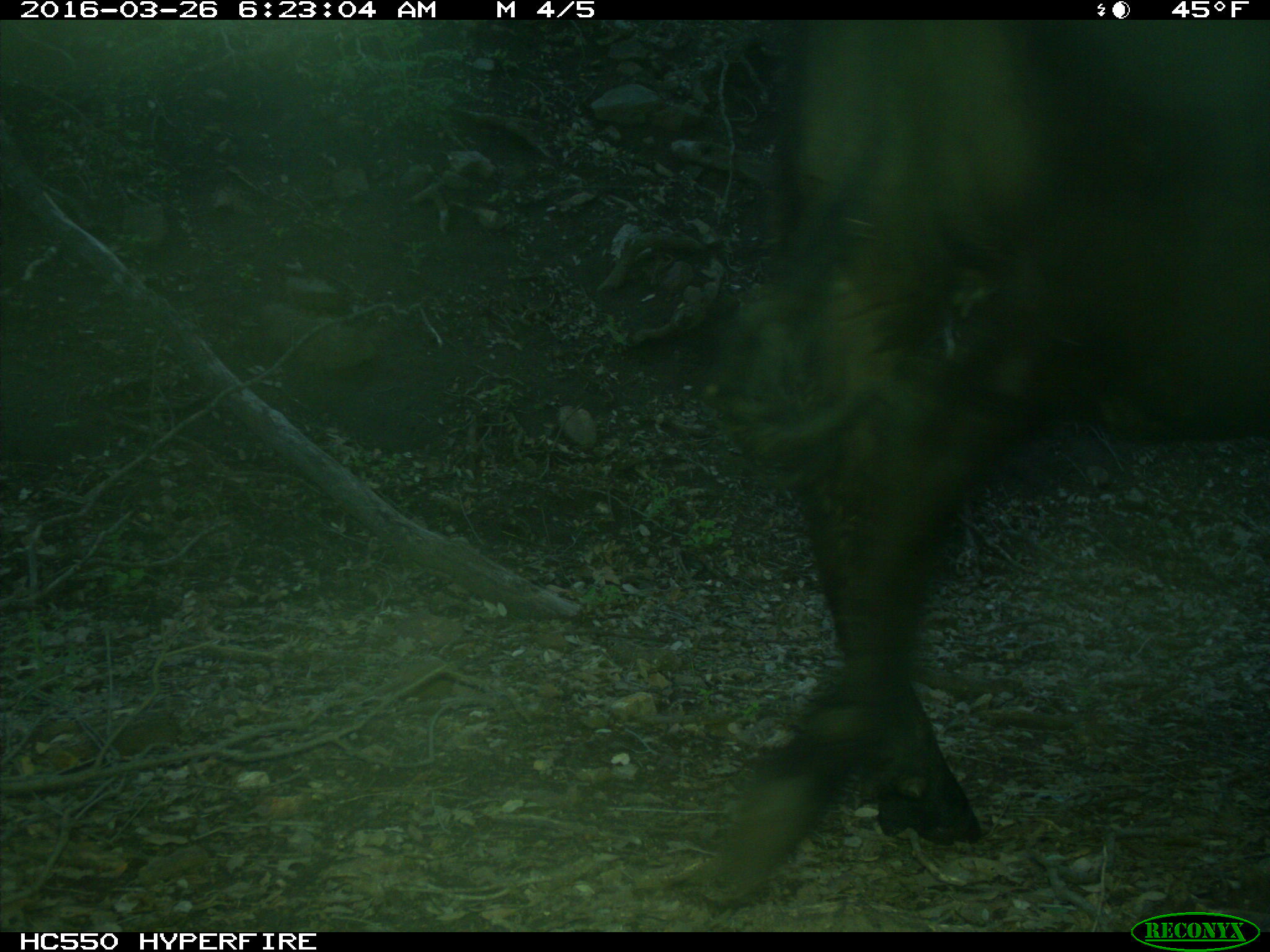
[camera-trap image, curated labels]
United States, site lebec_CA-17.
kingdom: Animalia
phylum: Chordata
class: Mammalia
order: Artiodactyla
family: Bovidae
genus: Bos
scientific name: Bos taurus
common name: domestic cow